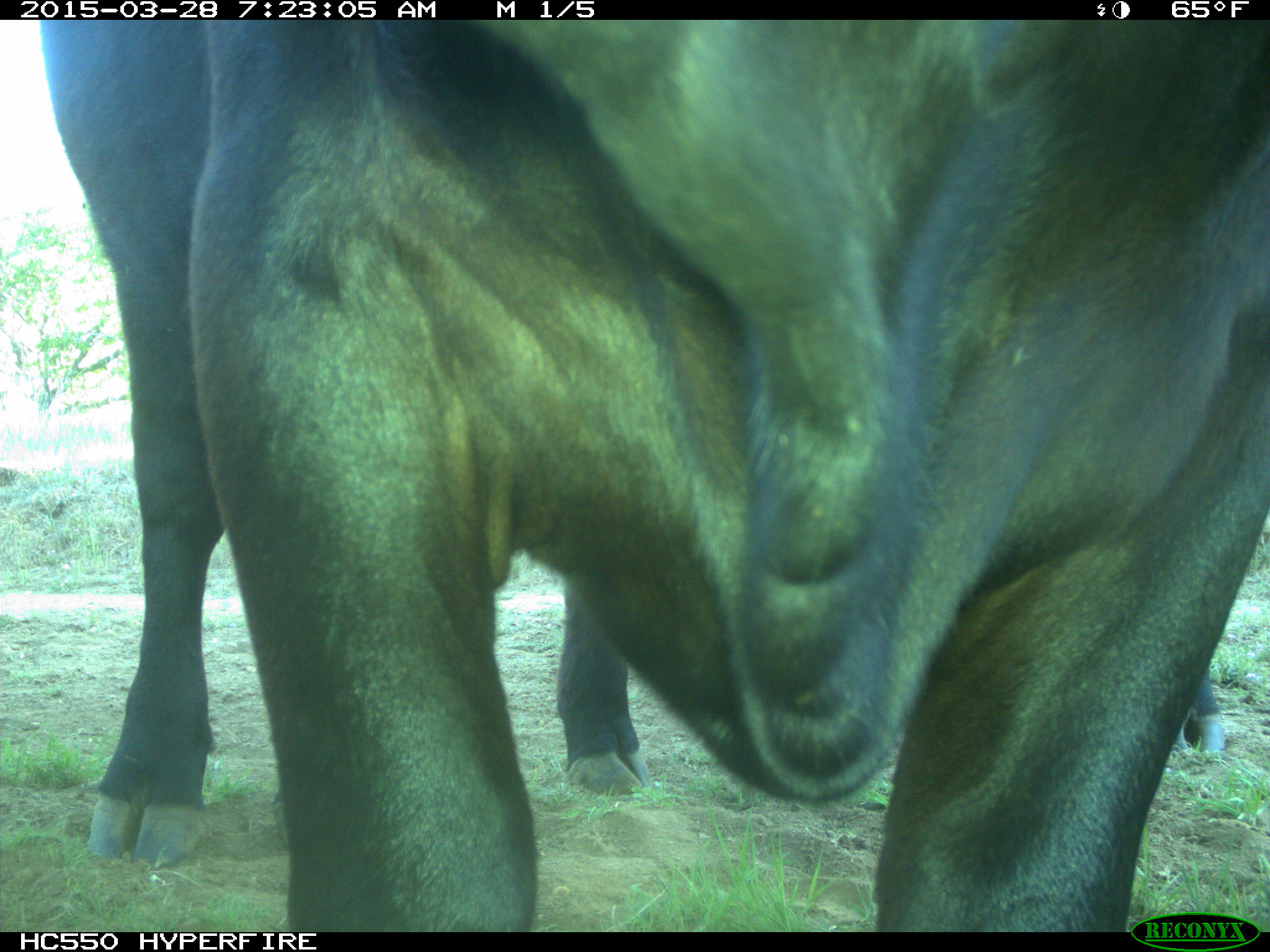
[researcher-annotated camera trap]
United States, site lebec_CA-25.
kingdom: Animalia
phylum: Chordata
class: Mammalia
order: Artiodactyla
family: Bovidae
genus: Bos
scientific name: Bos taurus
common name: domestic cow